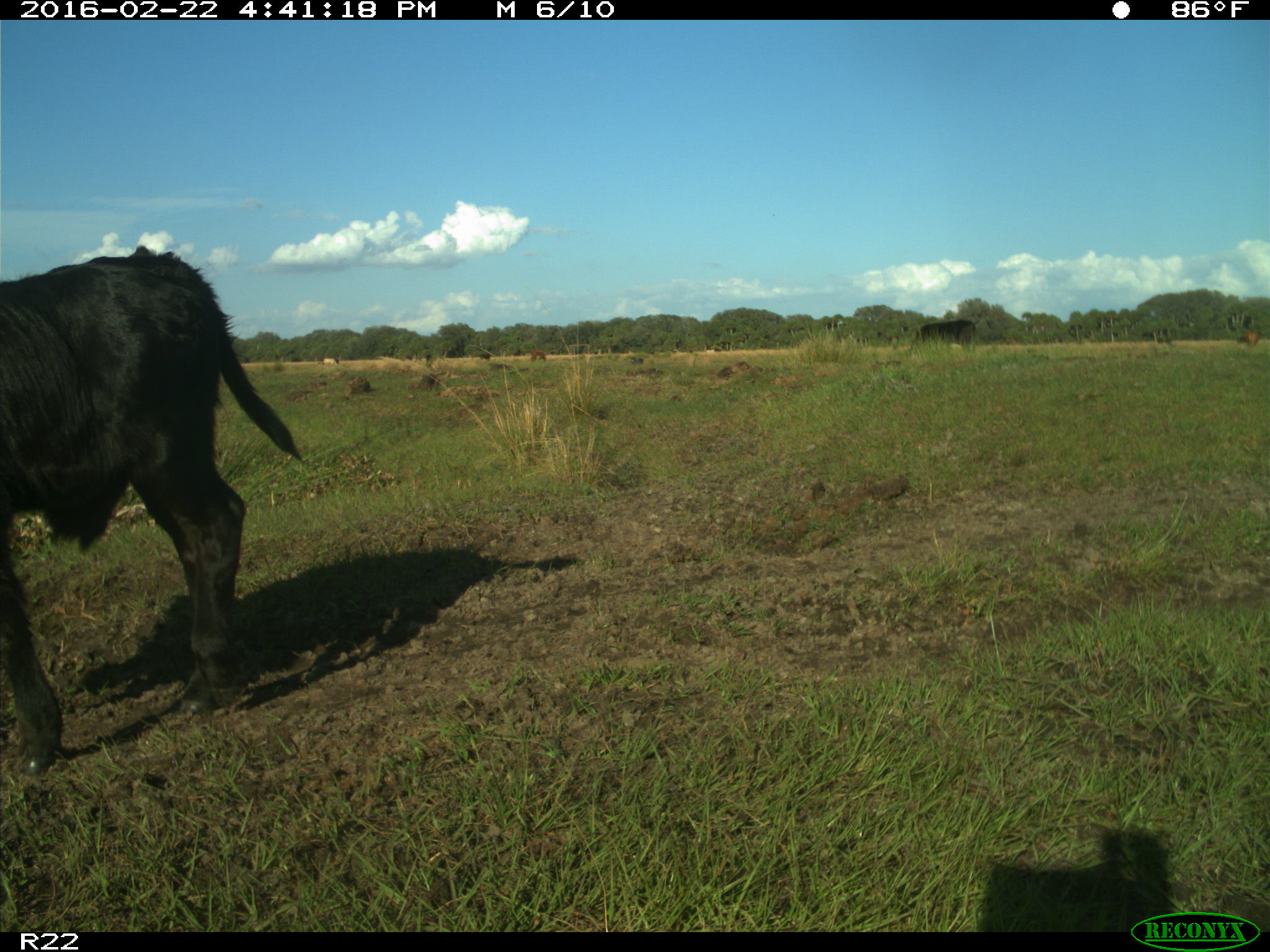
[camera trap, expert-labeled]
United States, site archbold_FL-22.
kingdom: Animalia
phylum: Chordata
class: Mammalia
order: Artiodactyla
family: Bovidae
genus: Bos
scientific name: Bos taurus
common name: domestic cow